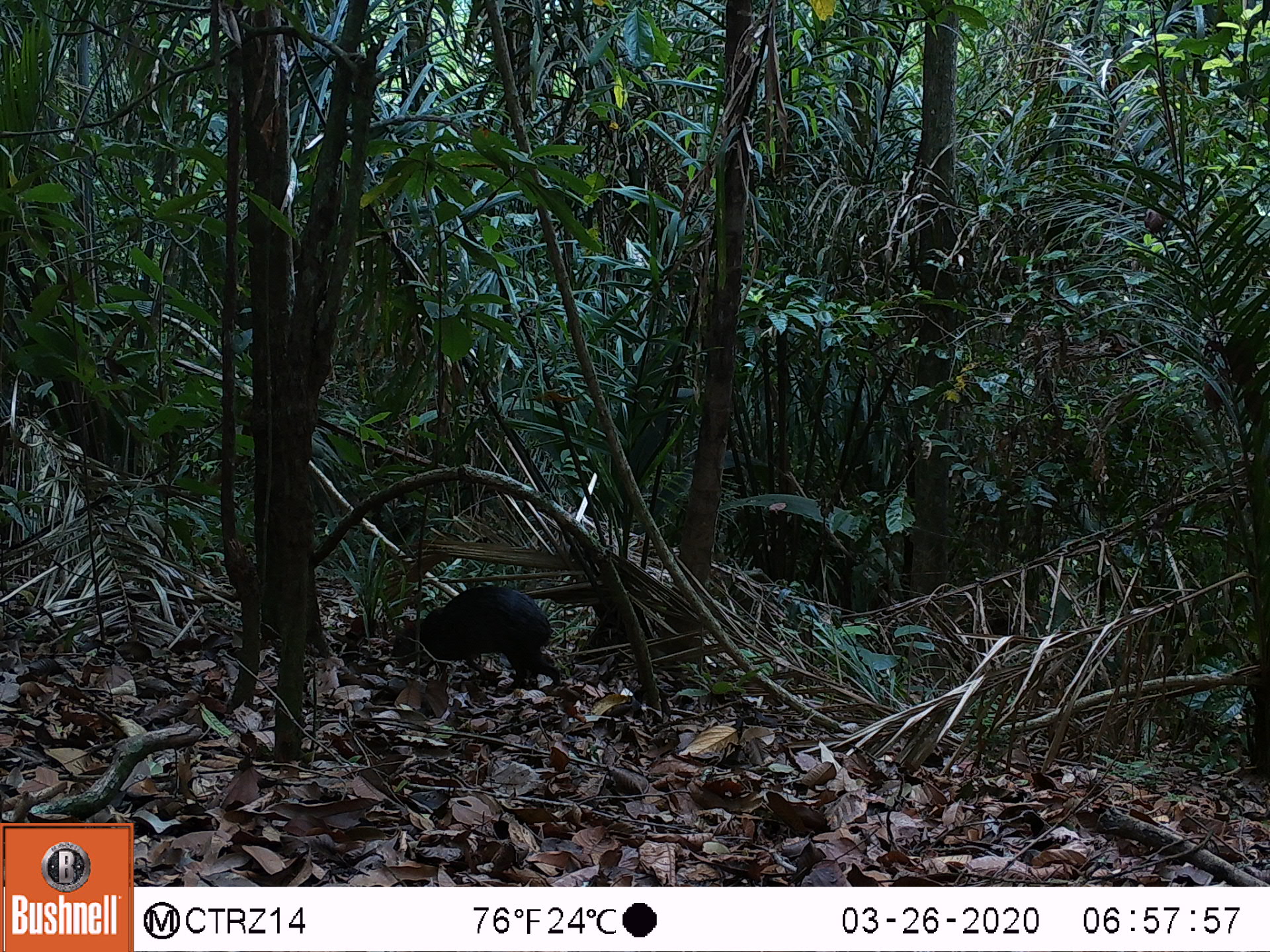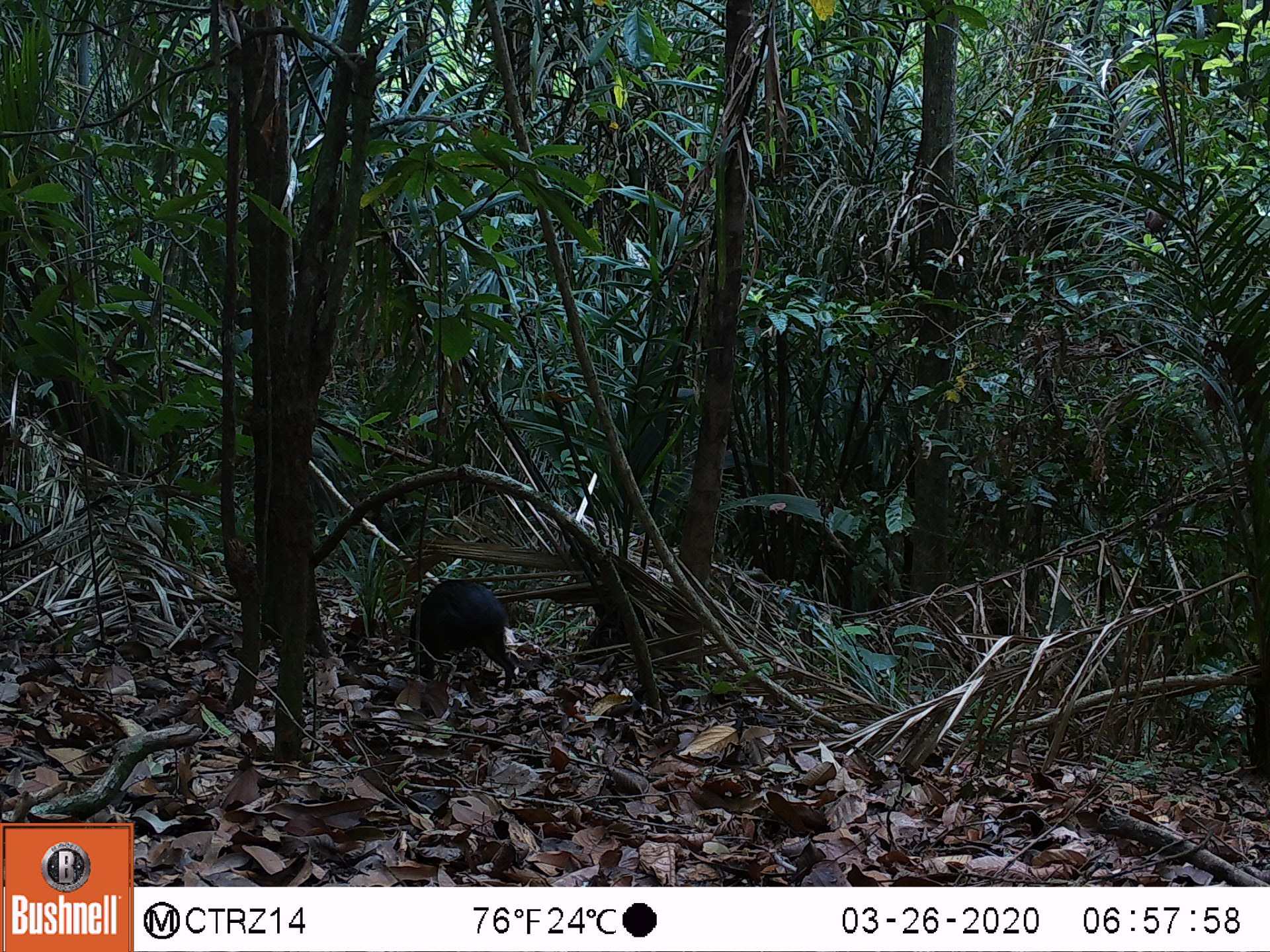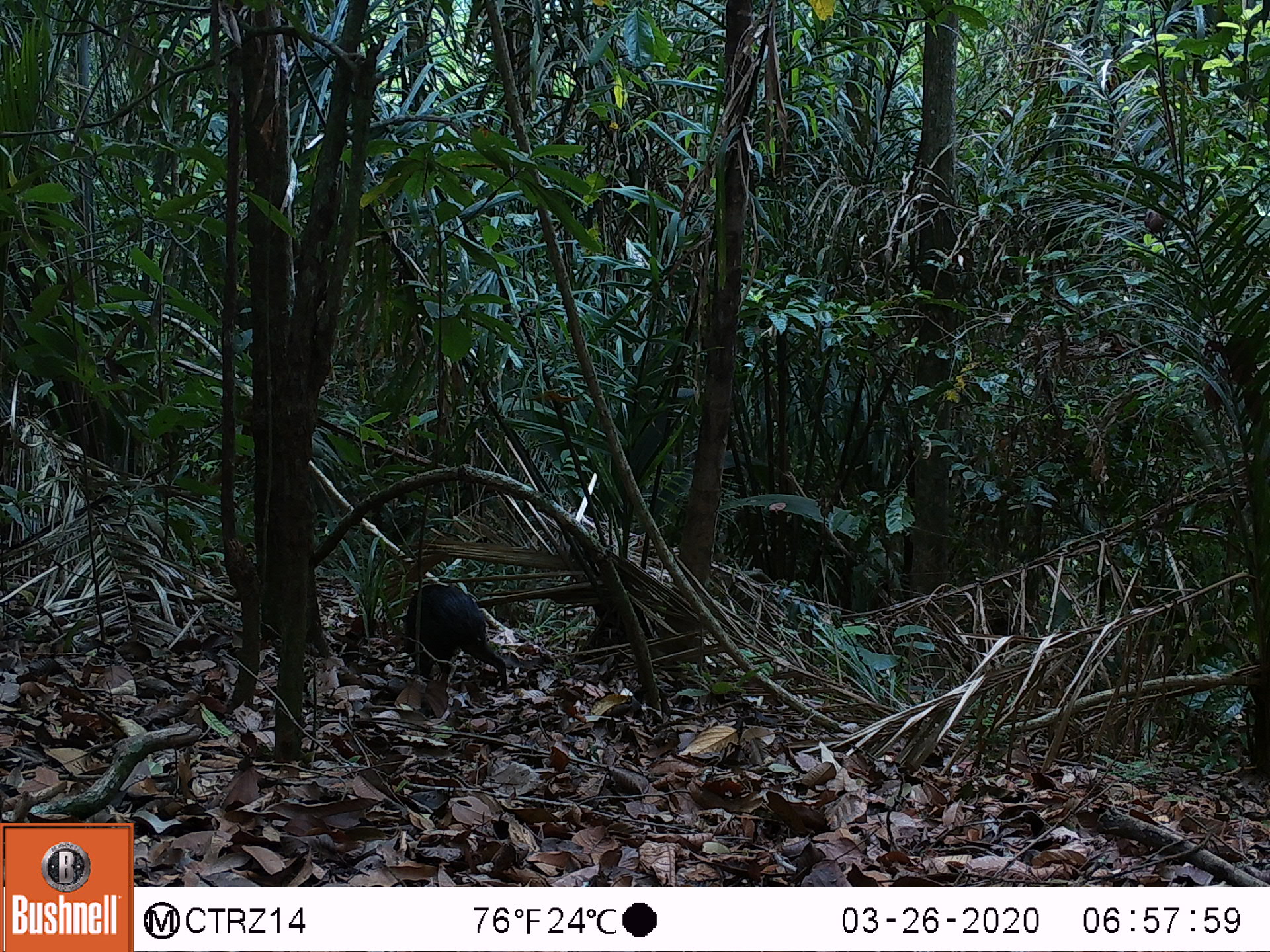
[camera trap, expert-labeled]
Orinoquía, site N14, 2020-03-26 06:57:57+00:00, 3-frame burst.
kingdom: Animalia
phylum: Chordata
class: Mammalia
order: Rodentia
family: Dasyproctidae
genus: Dasyprocta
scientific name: Dasyprocta fuliginosa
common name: black agouti